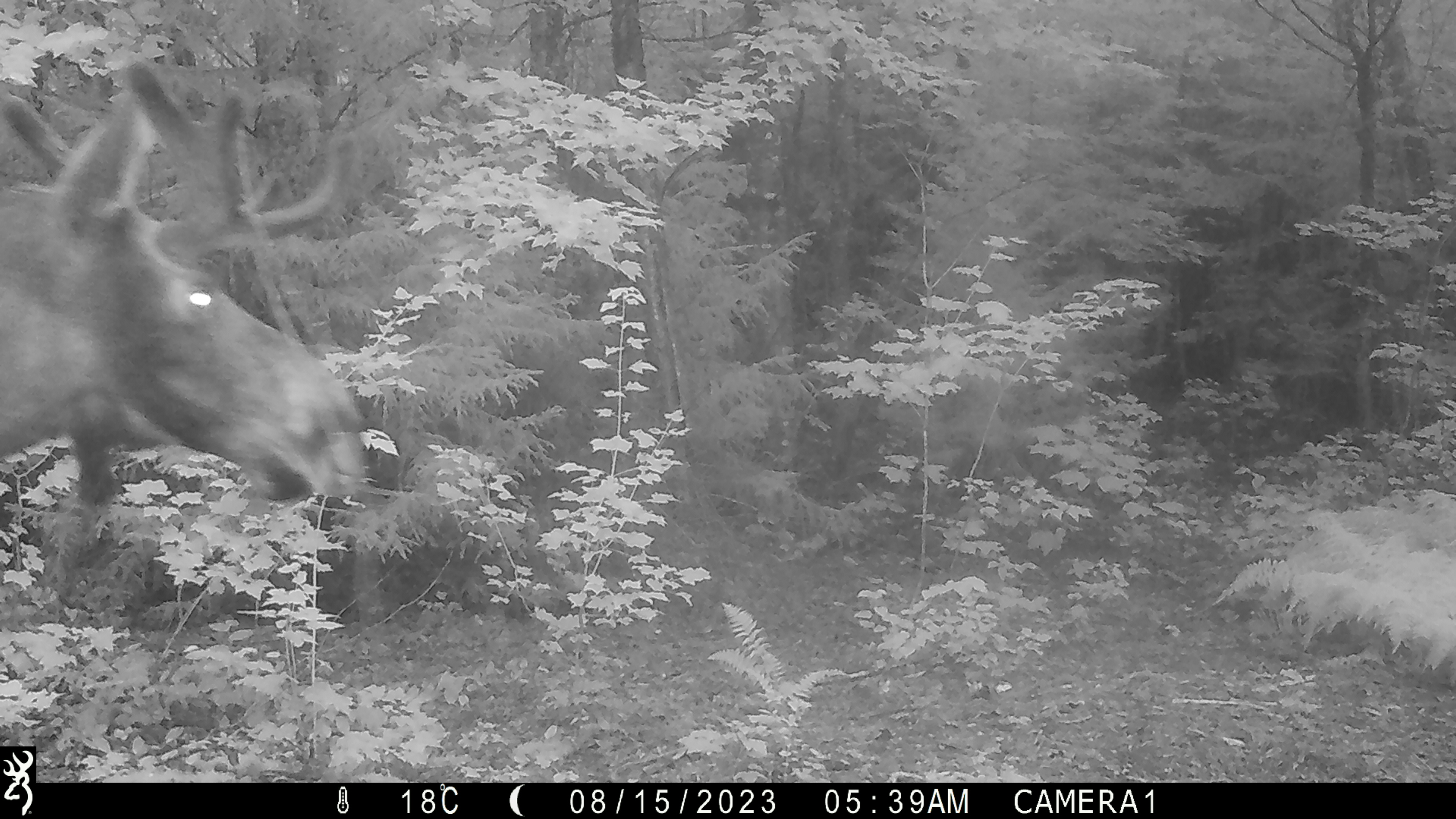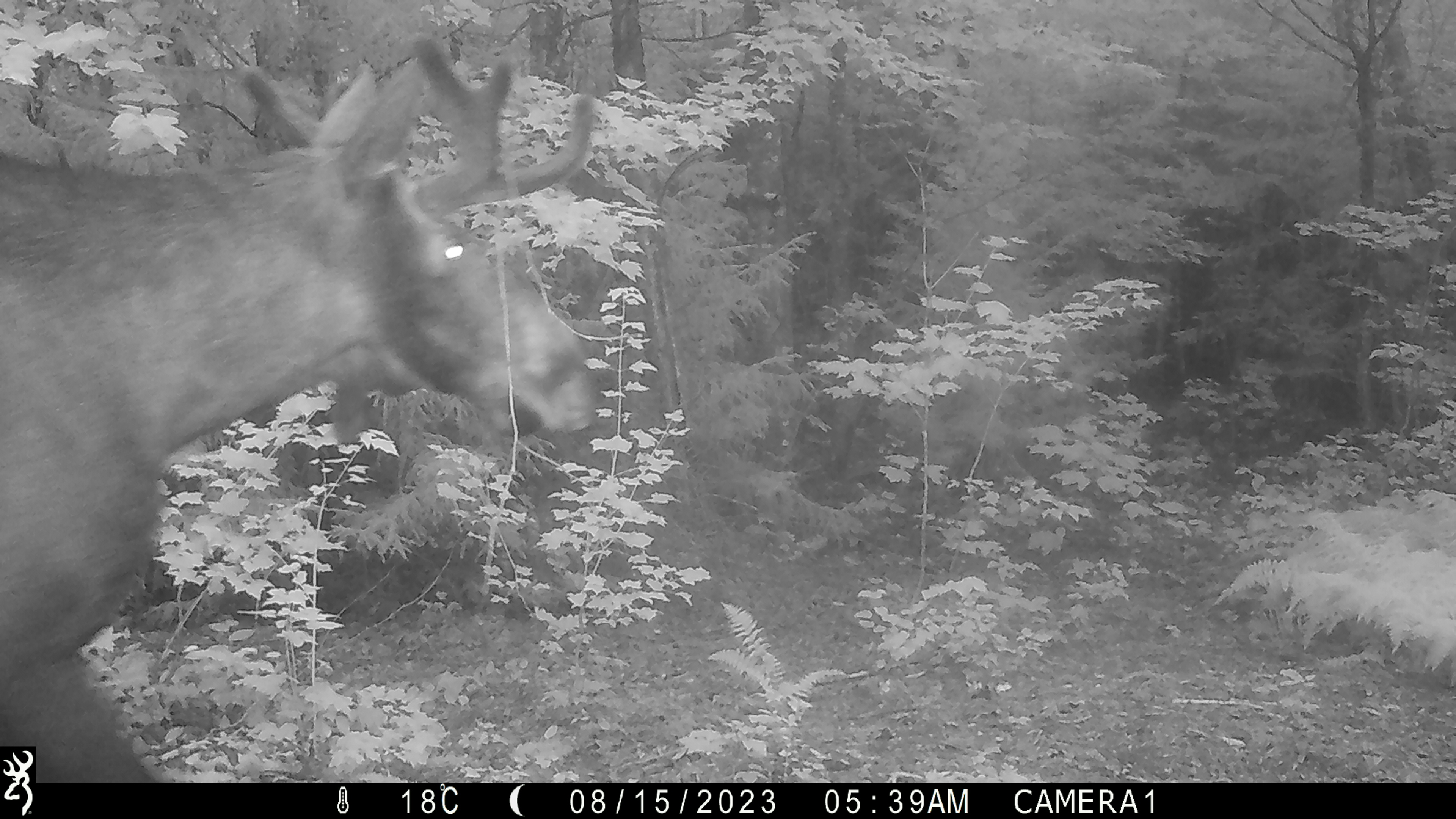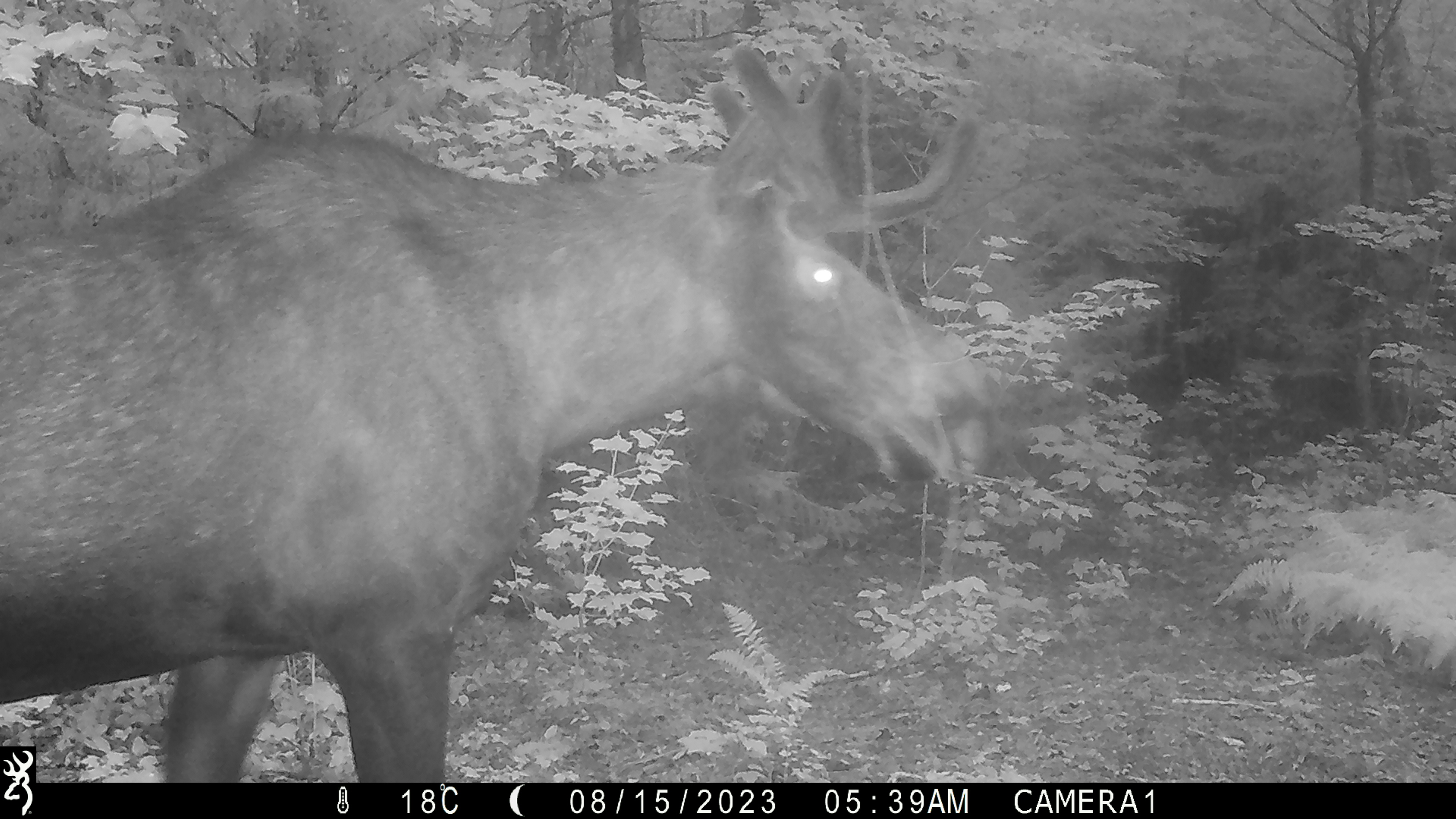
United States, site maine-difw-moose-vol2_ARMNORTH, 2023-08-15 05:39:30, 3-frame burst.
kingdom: Animalia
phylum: Chordata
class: Mammalia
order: Artiodactyla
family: Cervidae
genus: Alces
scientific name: Alces alces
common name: moose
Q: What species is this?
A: Moose (Alces alces).